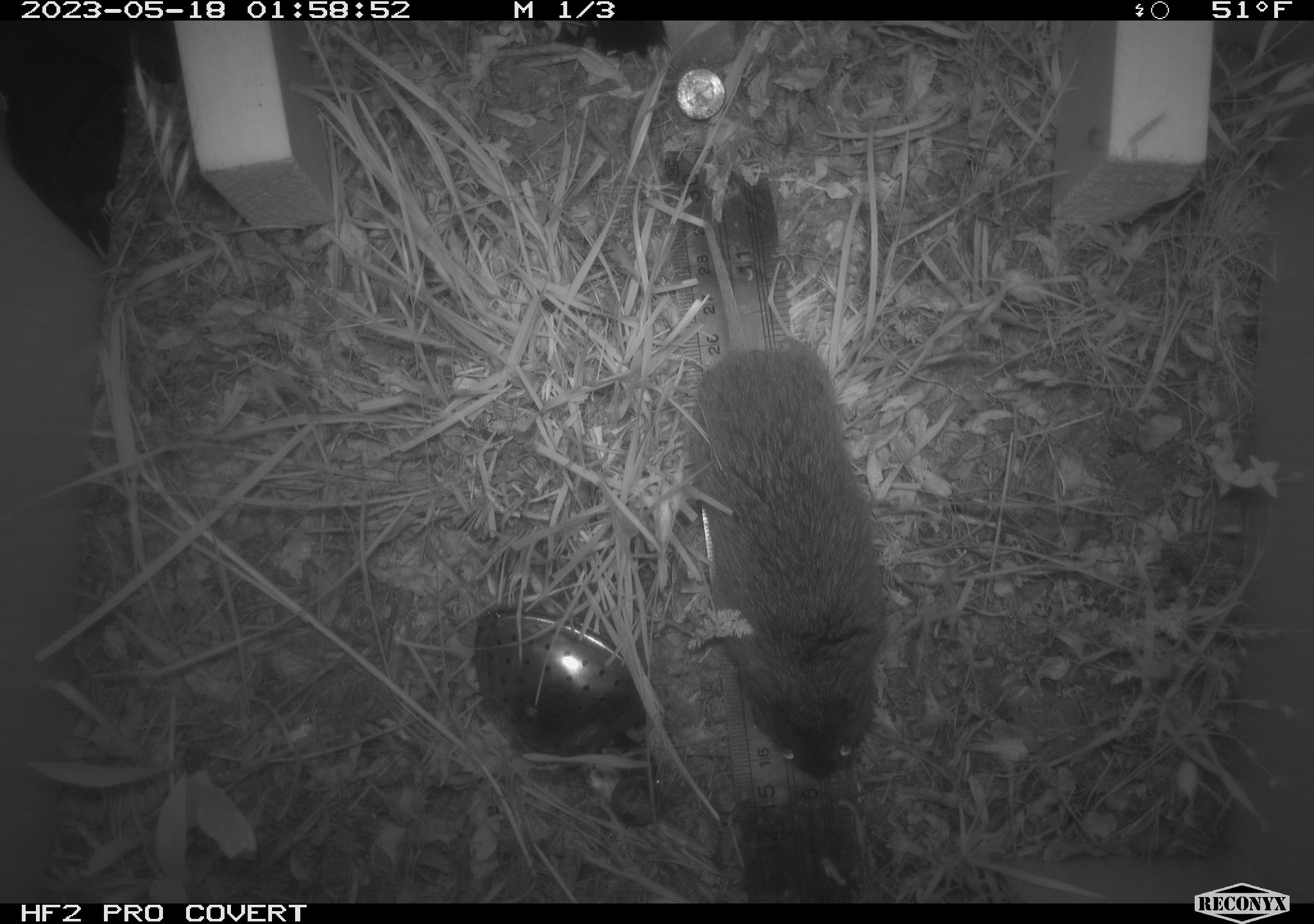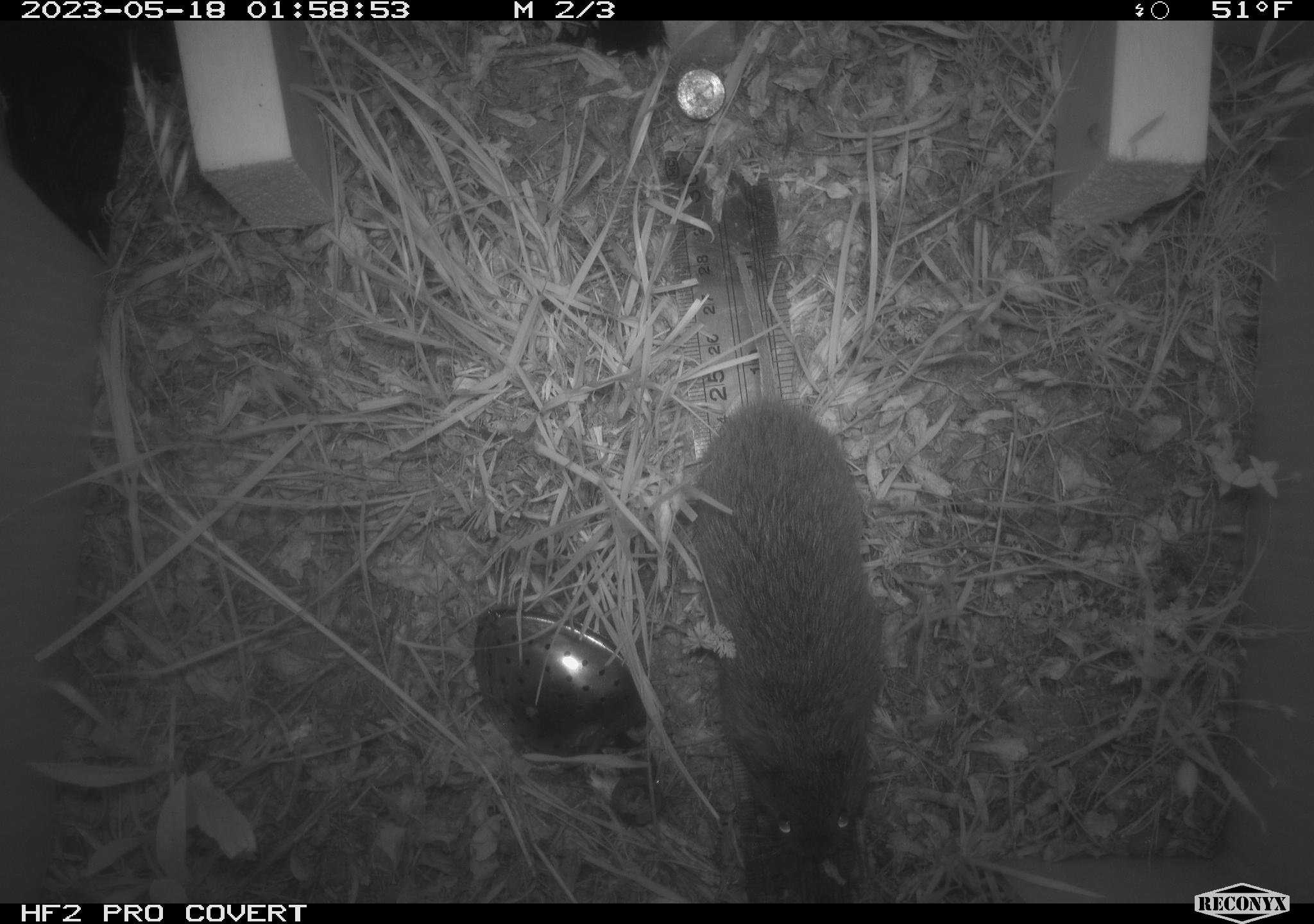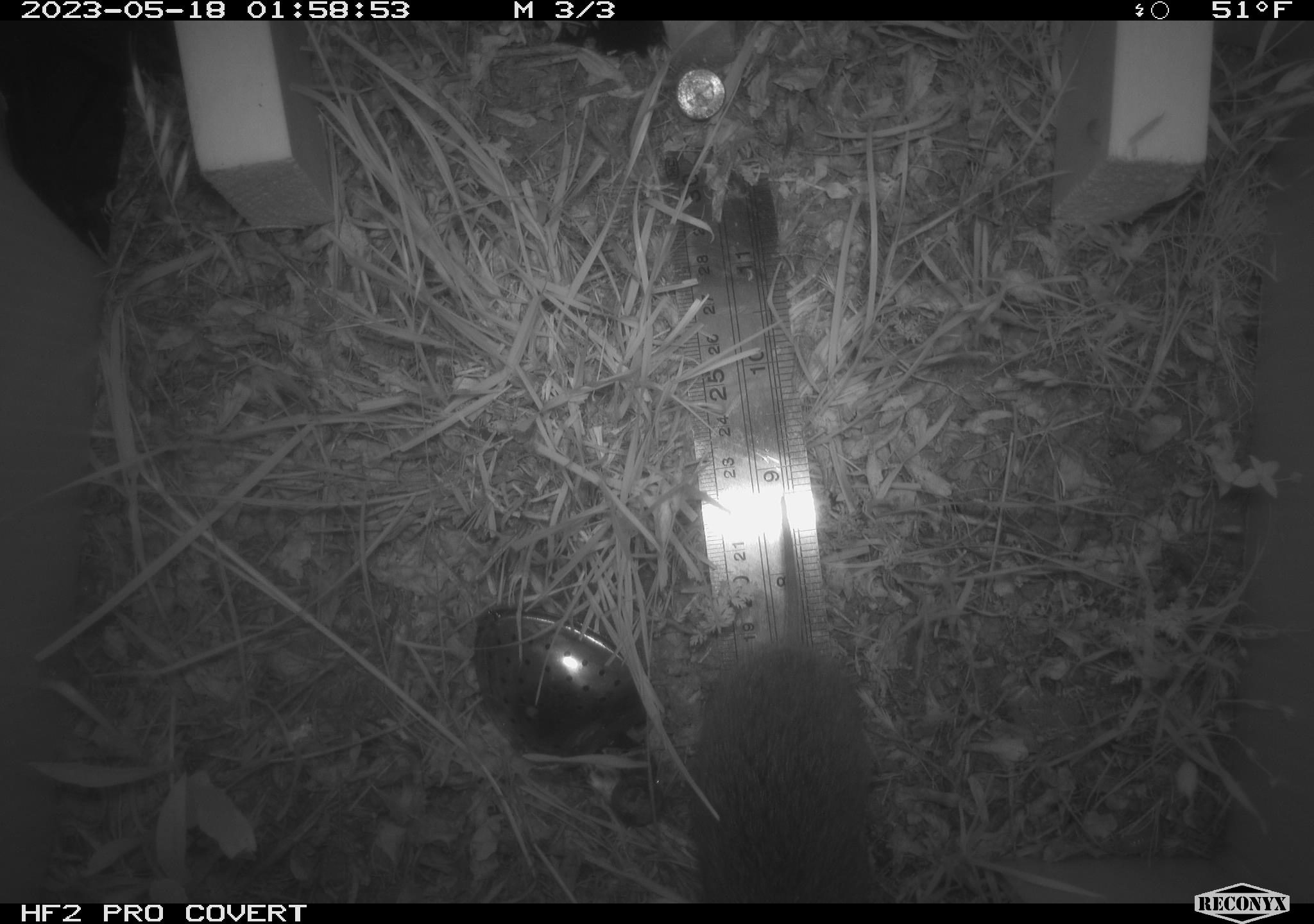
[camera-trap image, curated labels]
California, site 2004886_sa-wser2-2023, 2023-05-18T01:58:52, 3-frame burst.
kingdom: Animalia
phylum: Chordata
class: Mammalia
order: Rodentia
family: Cricetidae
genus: Microtus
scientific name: Microtus californicus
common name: california vole